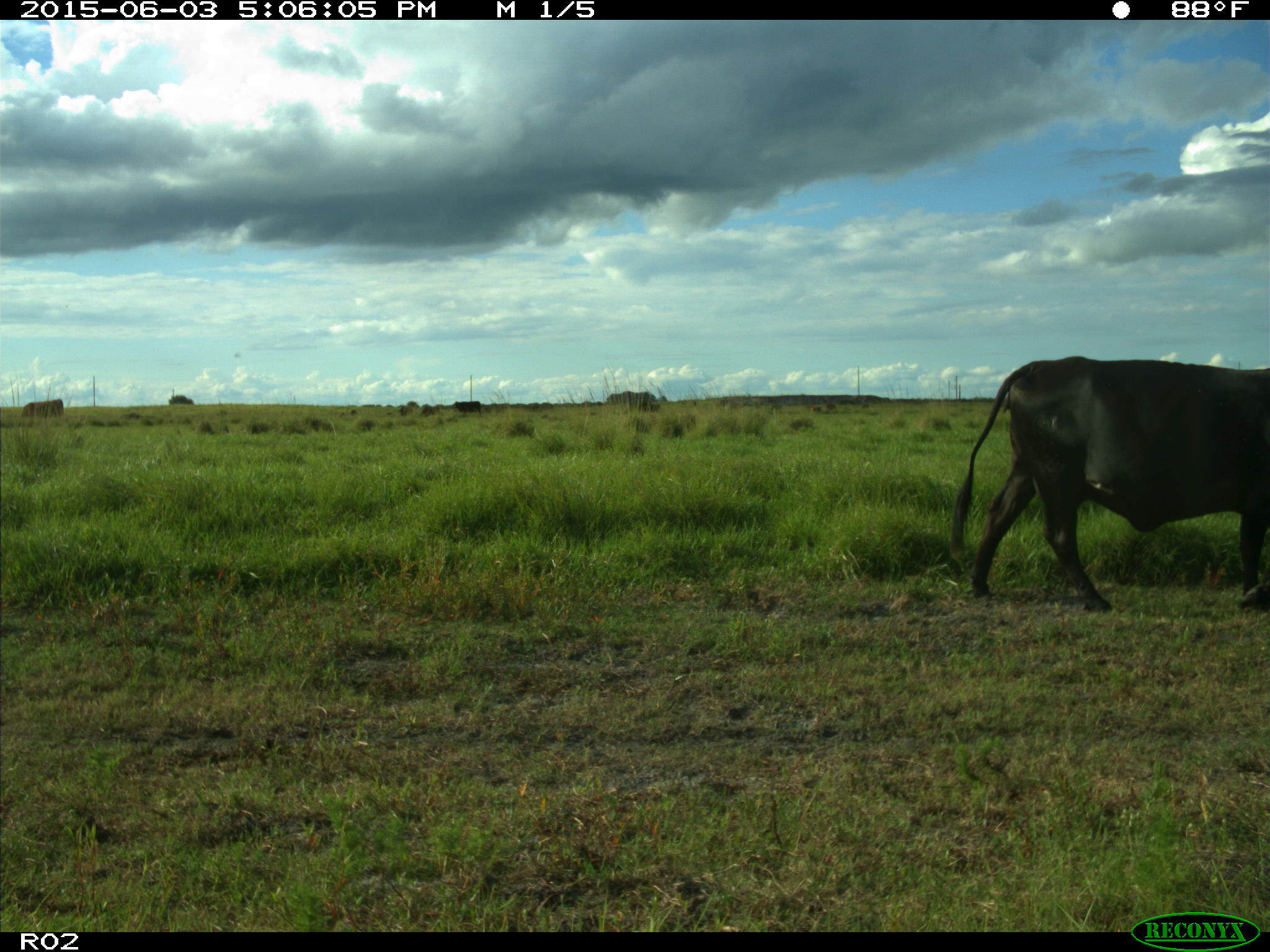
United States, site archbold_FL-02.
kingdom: Animalia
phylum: Chordata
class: Mammalia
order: Artiodactyla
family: Bovidae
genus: Bos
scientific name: Bos taurus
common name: domestic cow